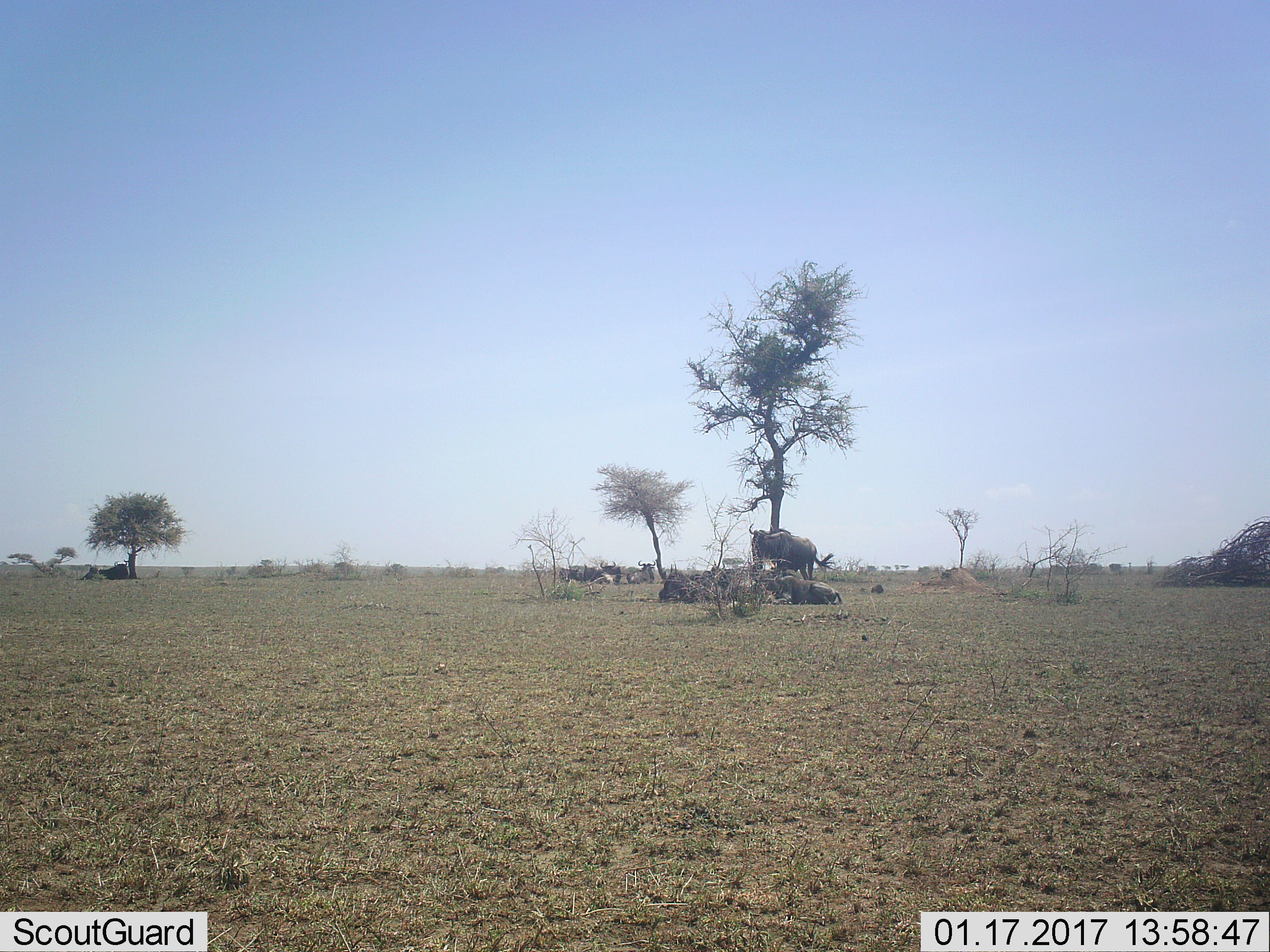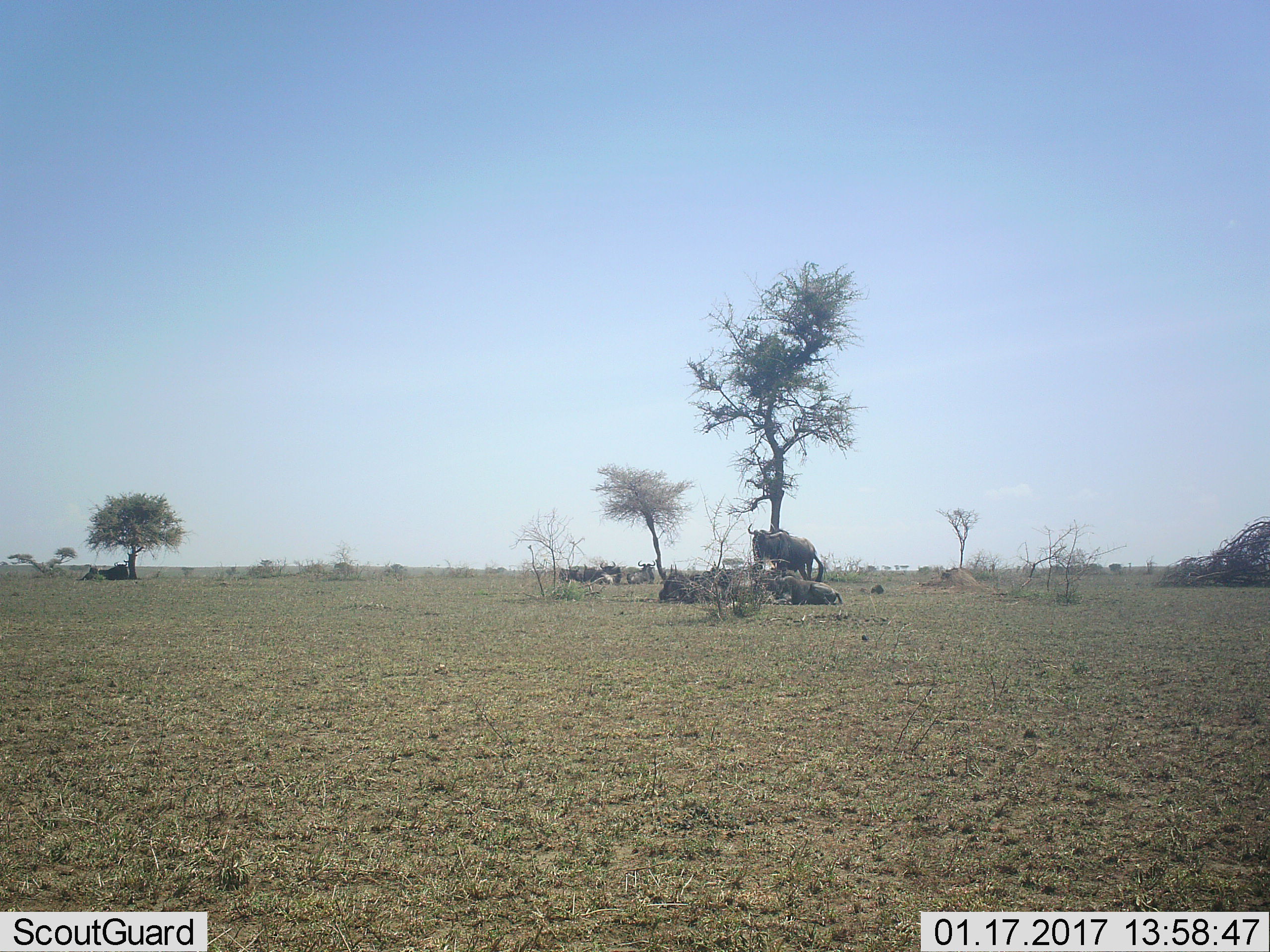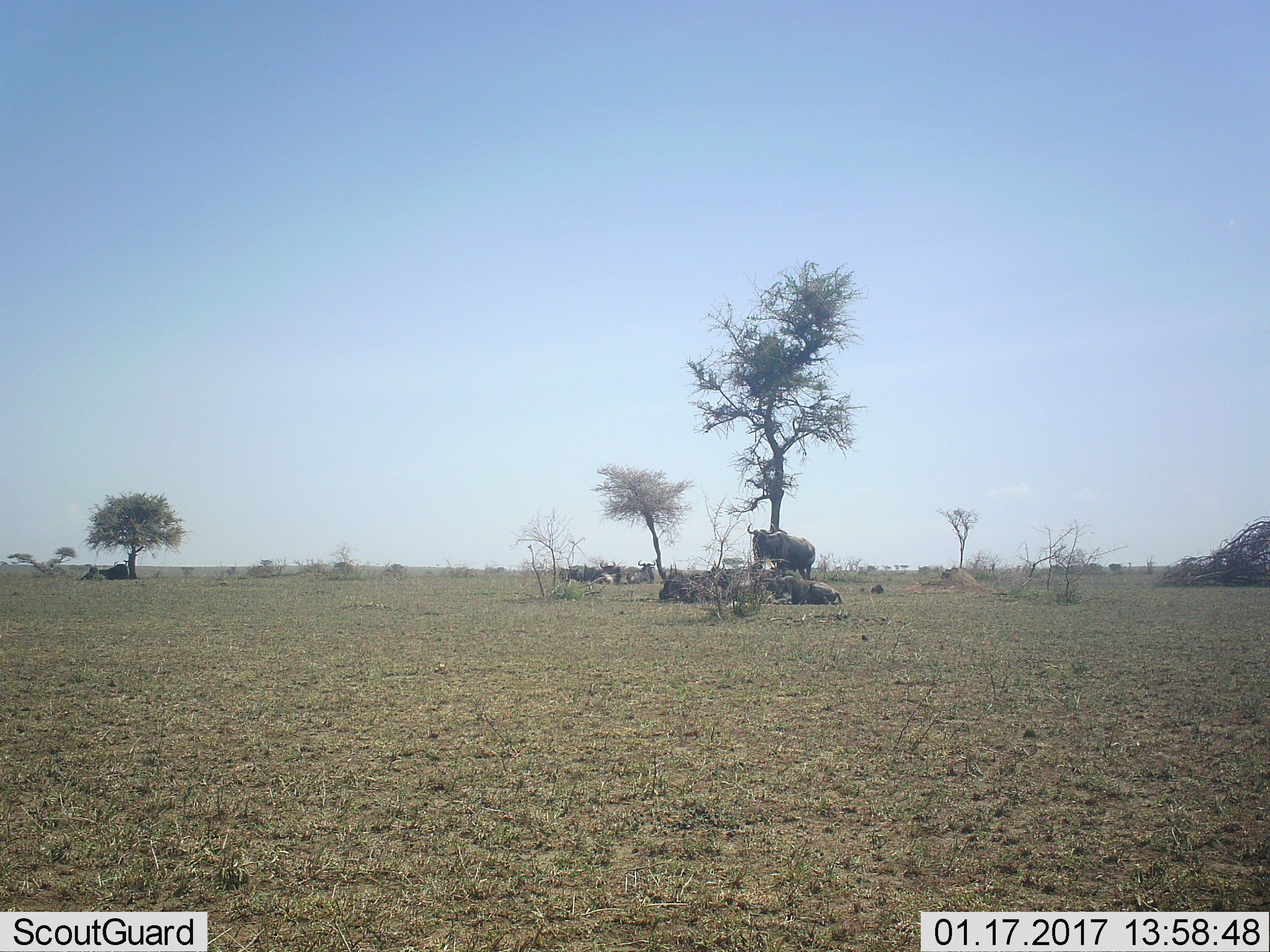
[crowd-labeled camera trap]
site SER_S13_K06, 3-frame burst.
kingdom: Animalia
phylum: Chordata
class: Mammalia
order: Artiodactyla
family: Bovidae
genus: Connochaetes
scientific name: Connochaetes taurinus taurinus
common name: blue wildebeest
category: wildebeestblue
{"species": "wildebeestblue (blue wildebeest) (Connochaetes taurinus taurinus)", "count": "10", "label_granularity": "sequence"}